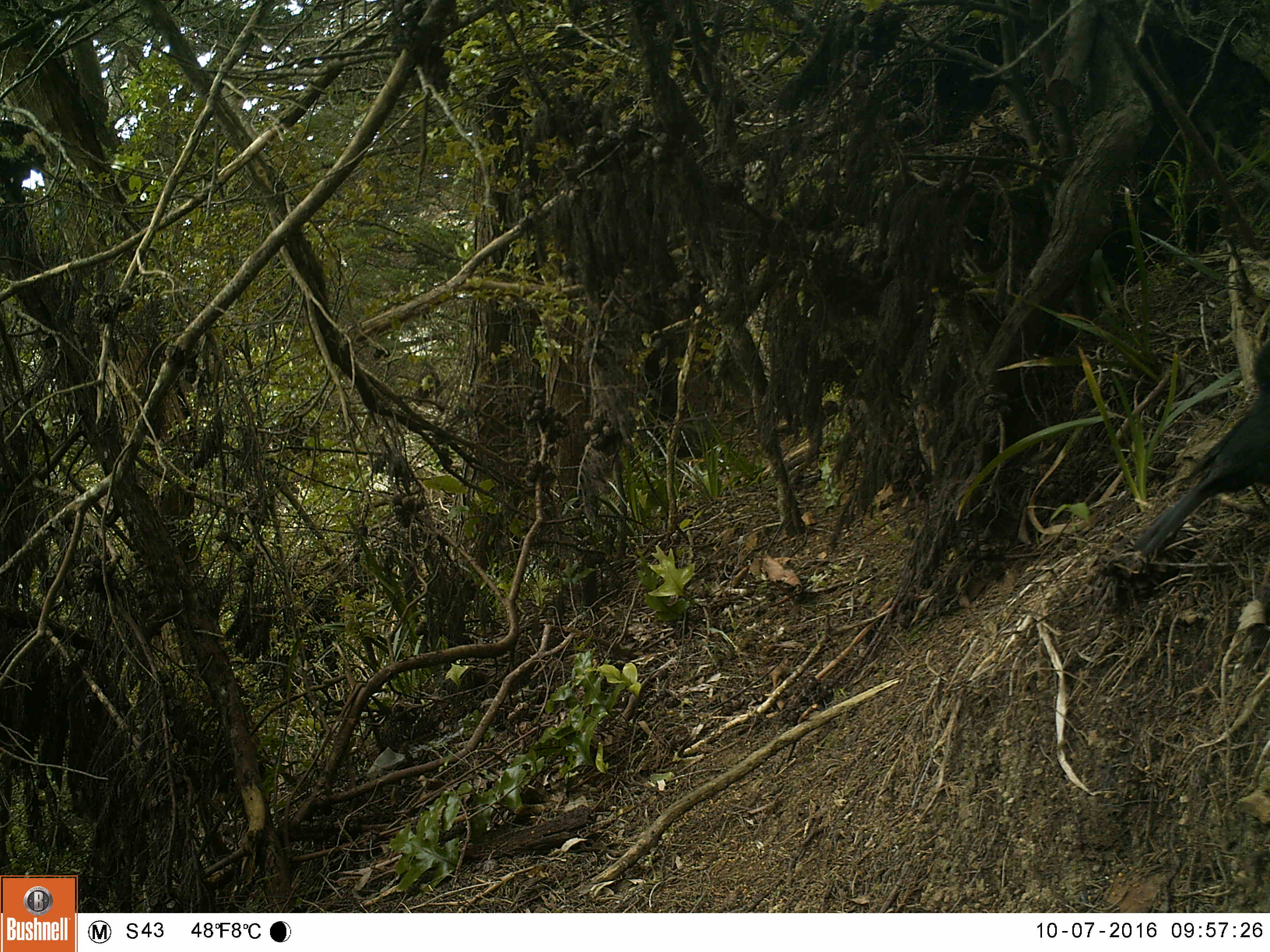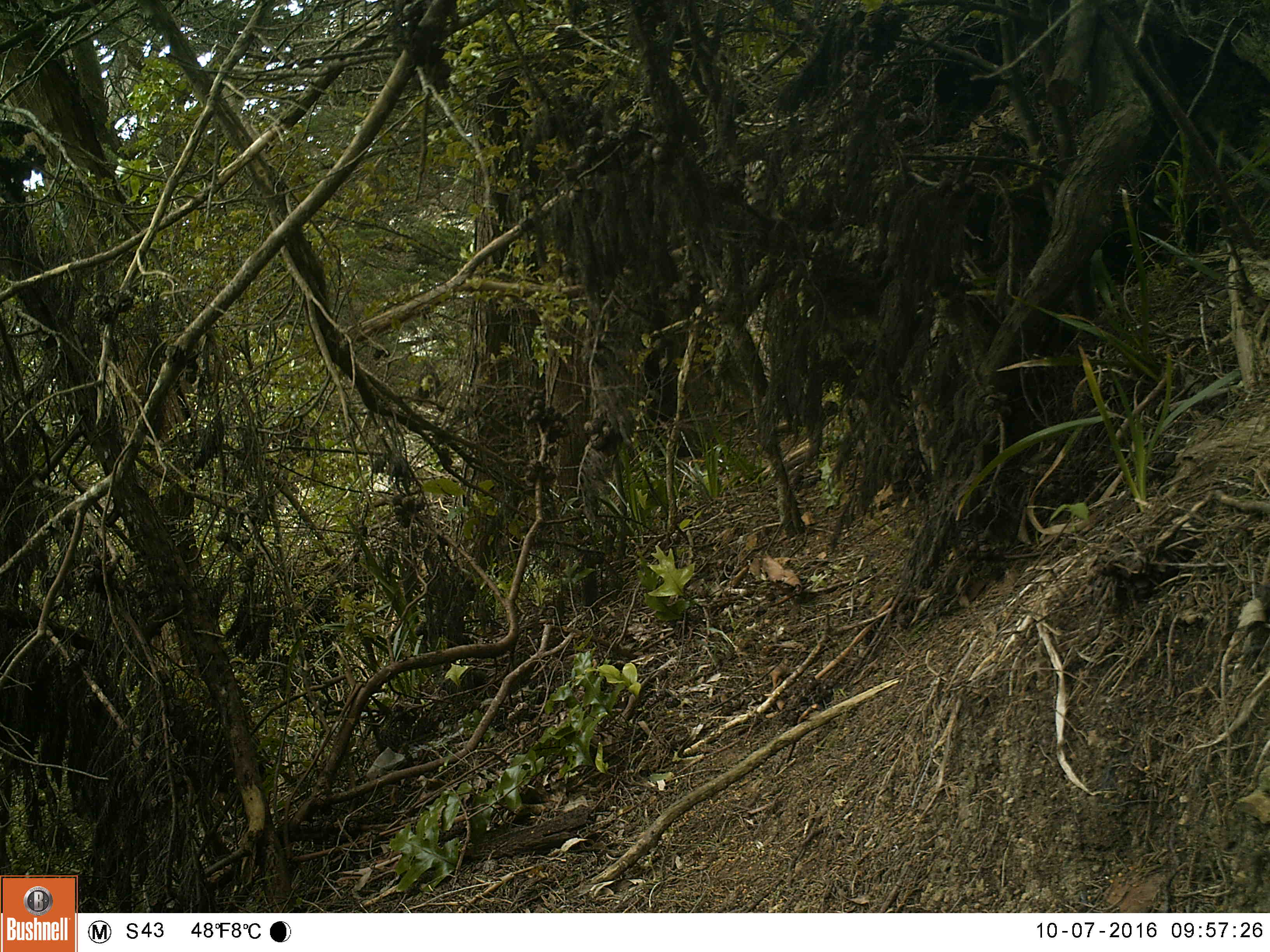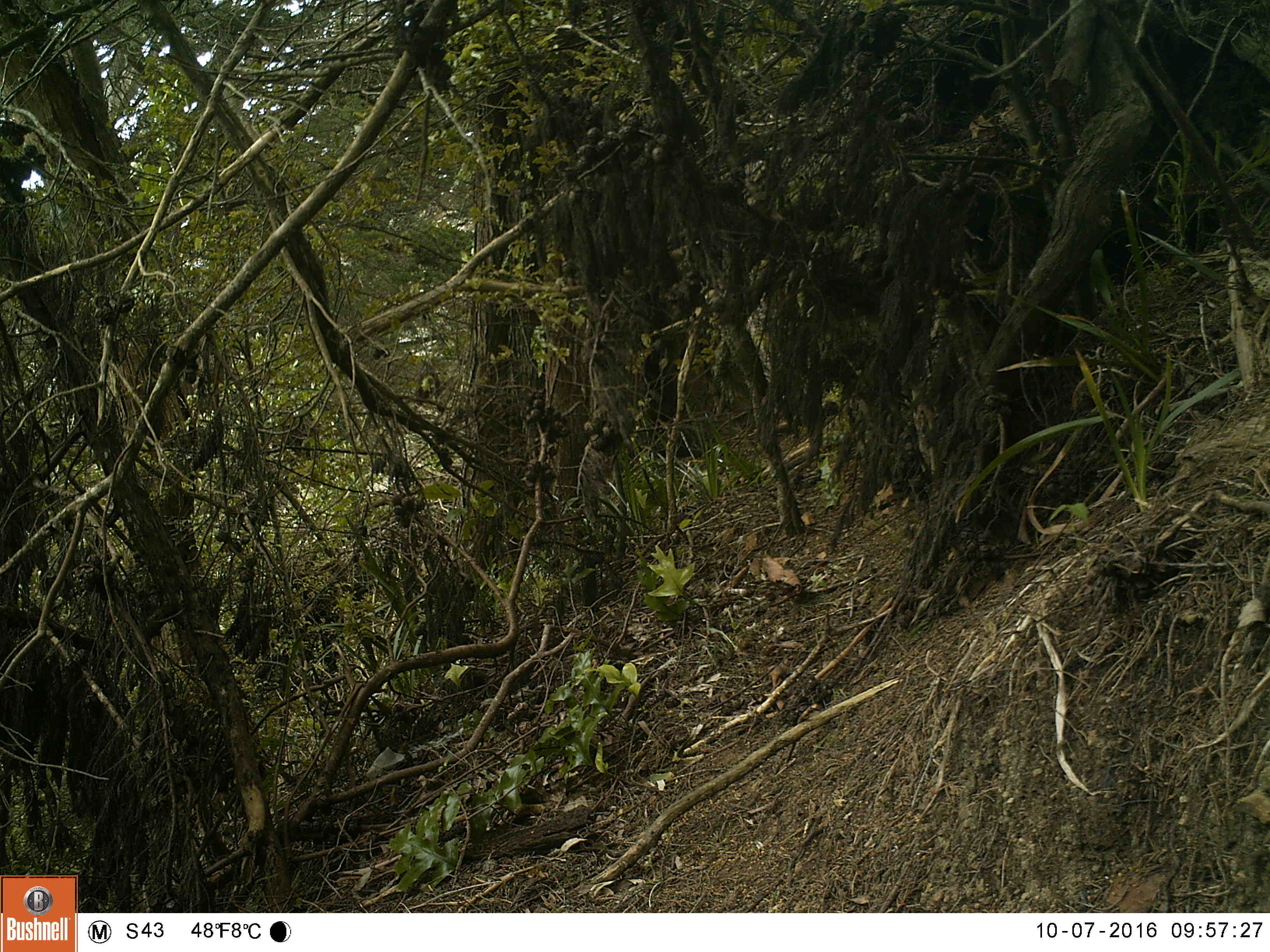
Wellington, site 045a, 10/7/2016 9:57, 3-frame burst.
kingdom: Animalia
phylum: Chordata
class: Aves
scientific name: Aves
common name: bird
Bird (Aves).